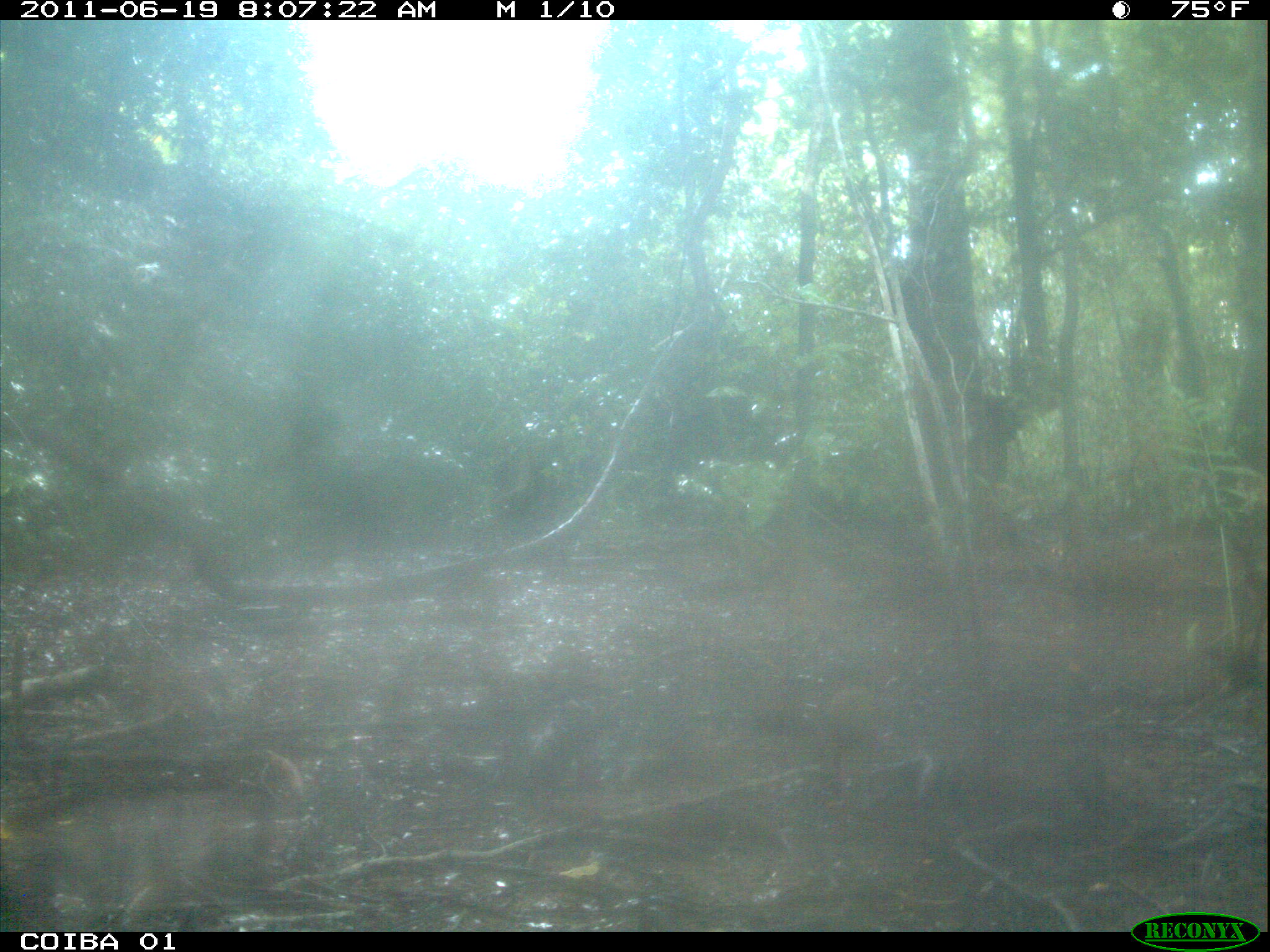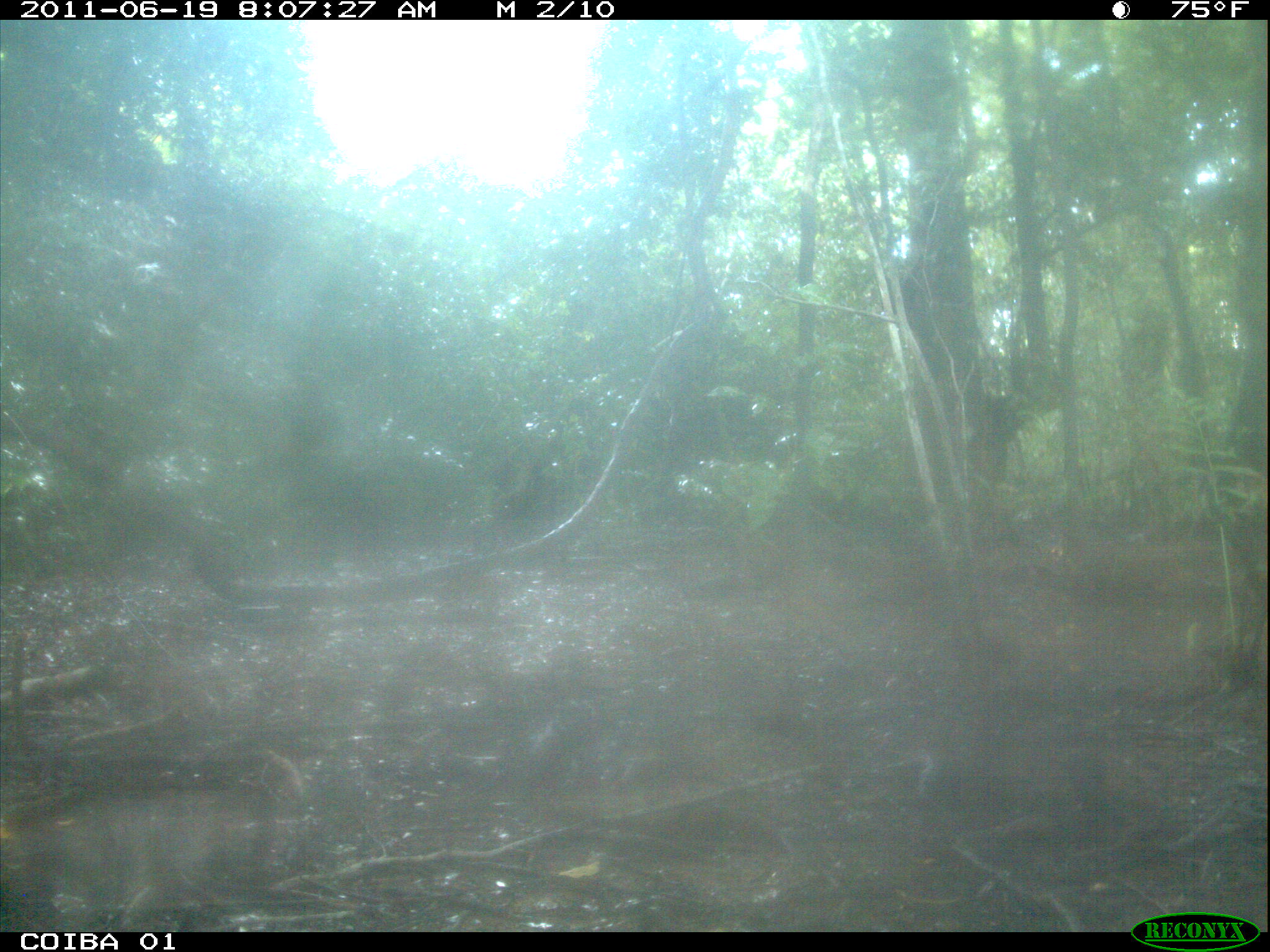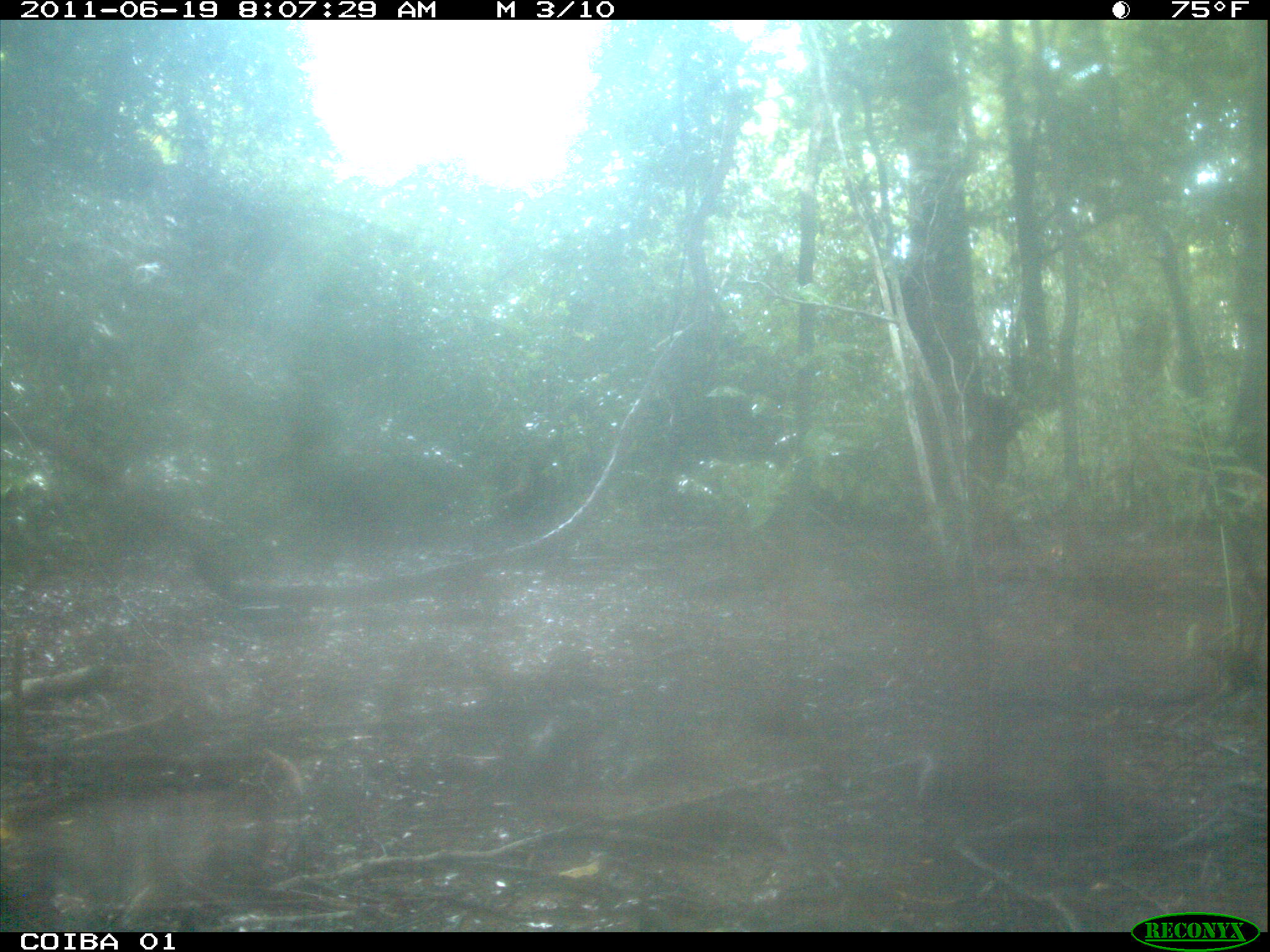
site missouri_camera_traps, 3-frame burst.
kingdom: Animalia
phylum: Chordata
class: Mammalia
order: Rodentia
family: Dasyproctidae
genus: Dasyprocta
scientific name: Dasyprocta coibae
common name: coiban agouti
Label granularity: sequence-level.